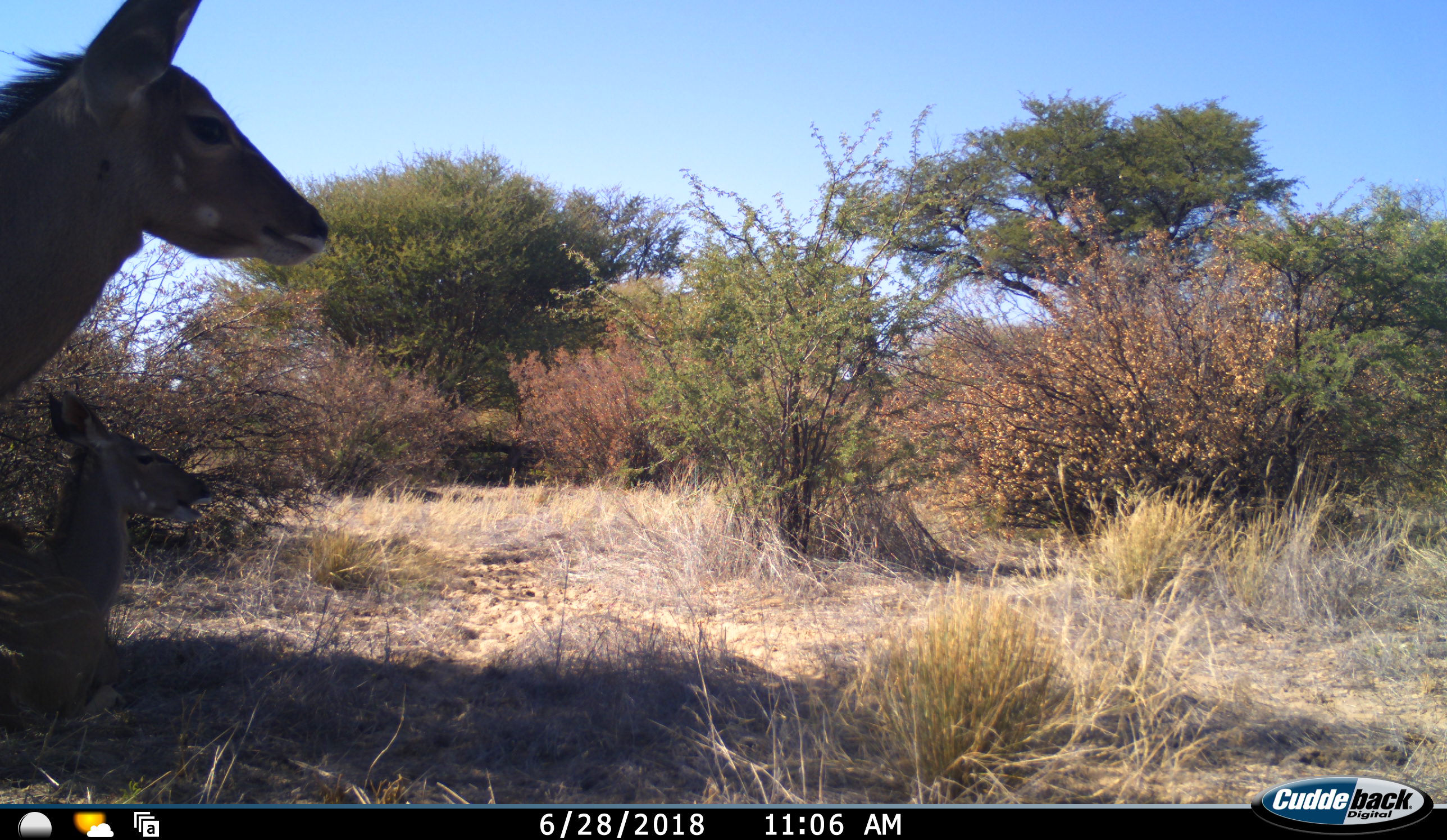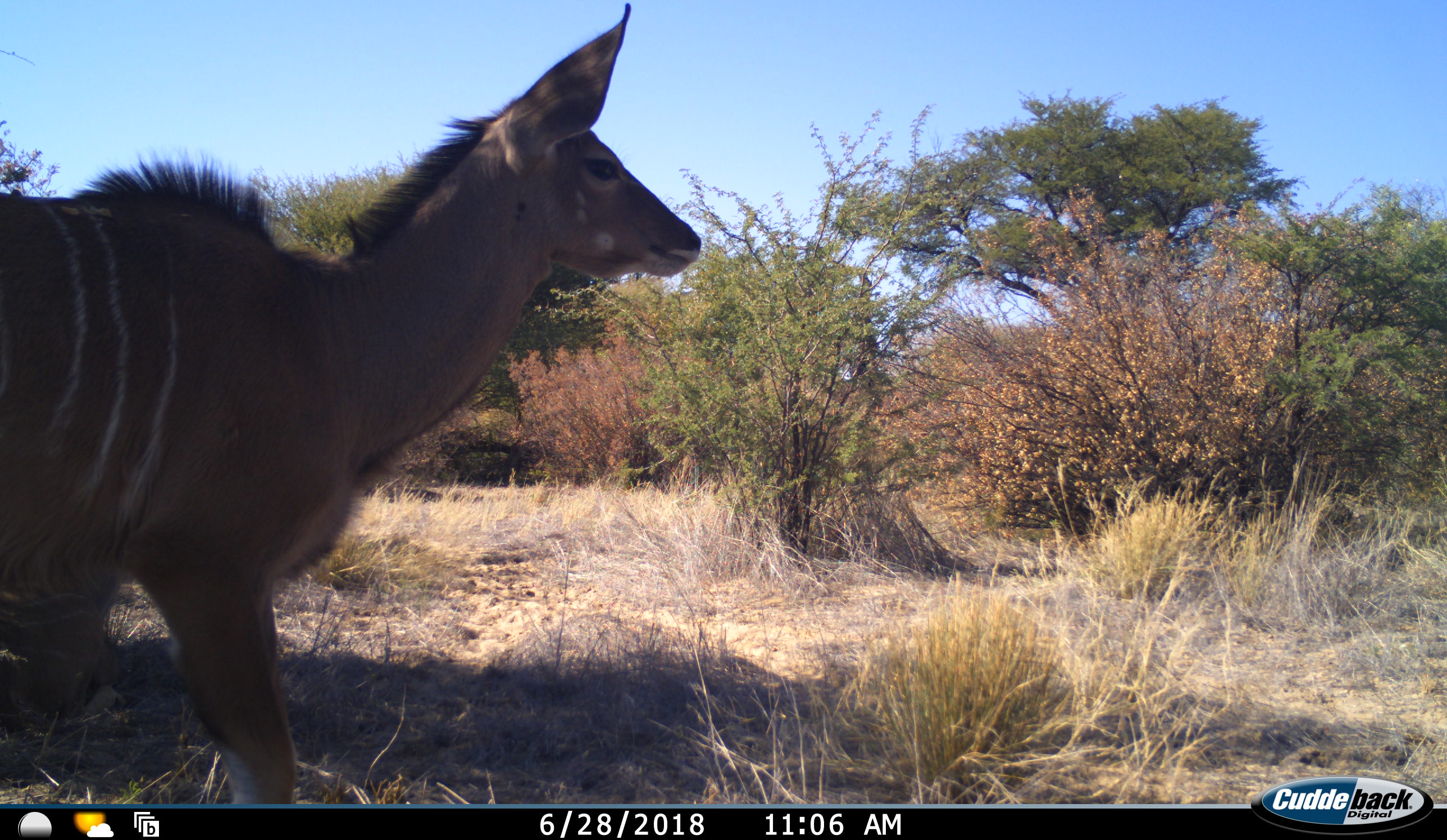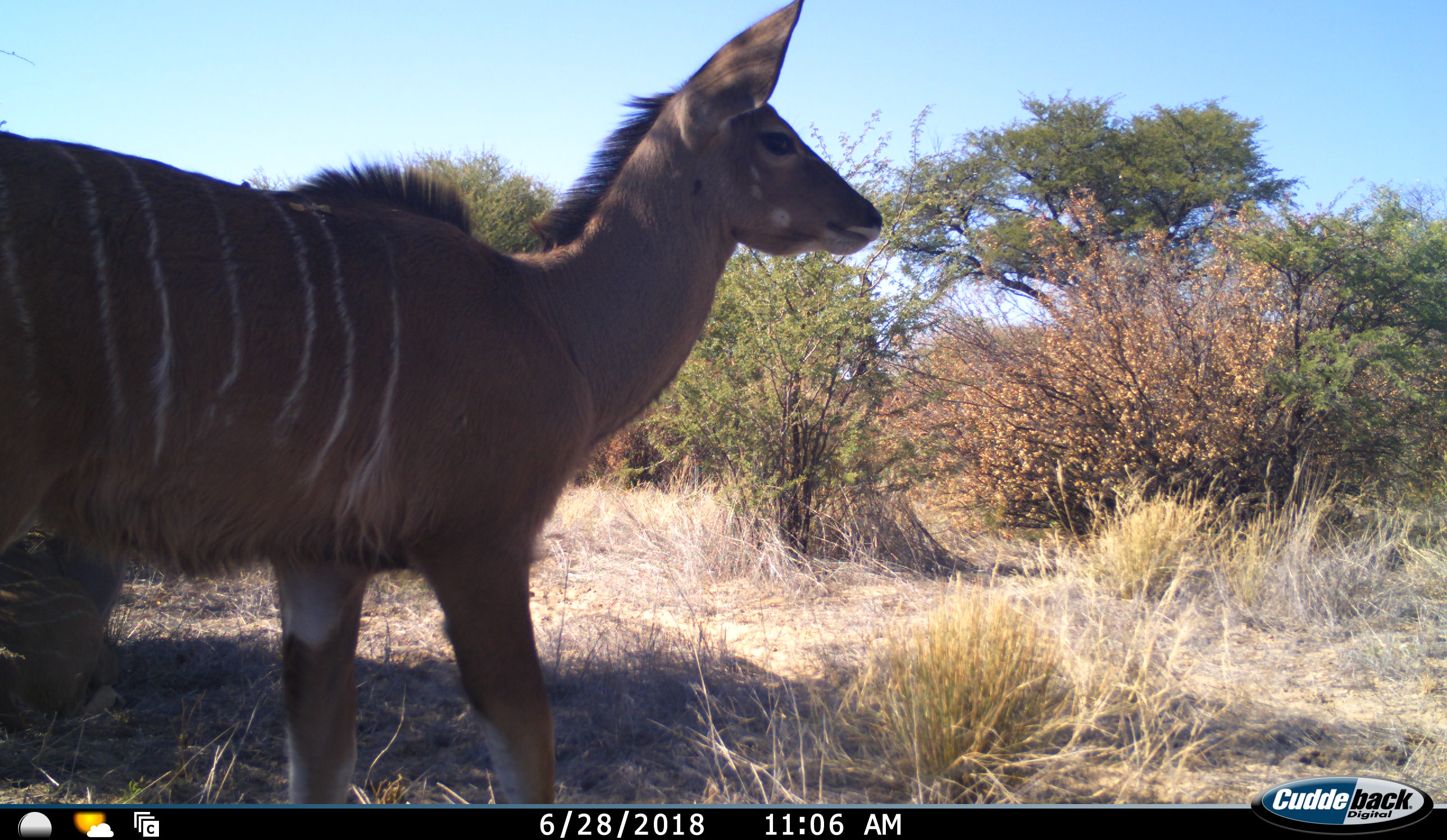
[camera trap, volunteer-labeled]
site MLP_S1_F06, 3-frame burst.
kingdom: Animalia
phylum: Chordata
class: Mammalia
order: Artiodactyla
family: Bovidae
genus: Tragelaphus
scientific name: Tragelaphus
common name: kudu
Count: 2.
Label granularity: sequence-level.